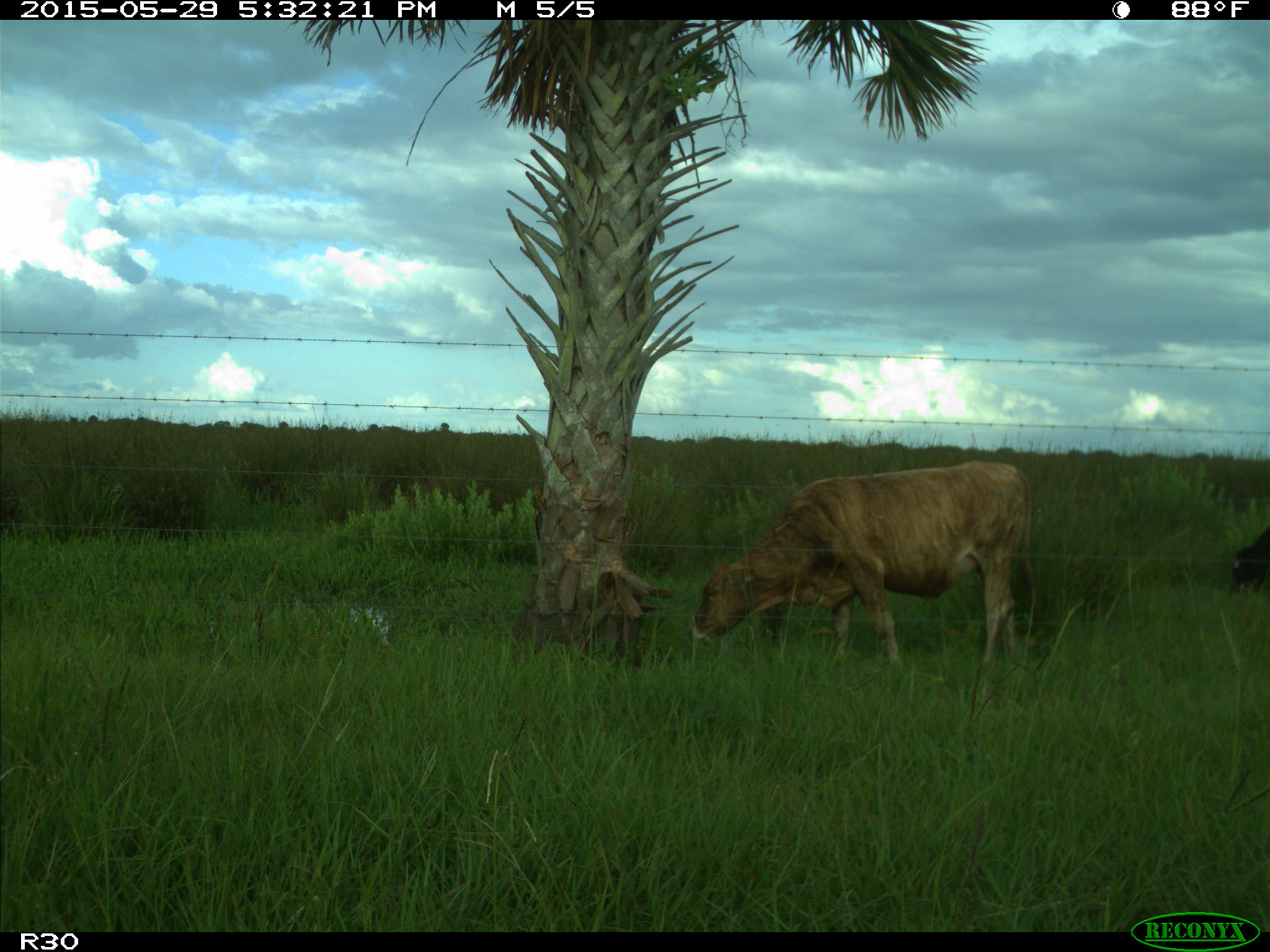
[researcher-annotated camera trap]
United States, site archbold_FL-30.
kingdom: Animalia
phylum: Chordata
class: Mammalia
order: Artiodactyla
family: Bovidae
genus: Bos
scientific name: Bos taurus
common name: domestic cow